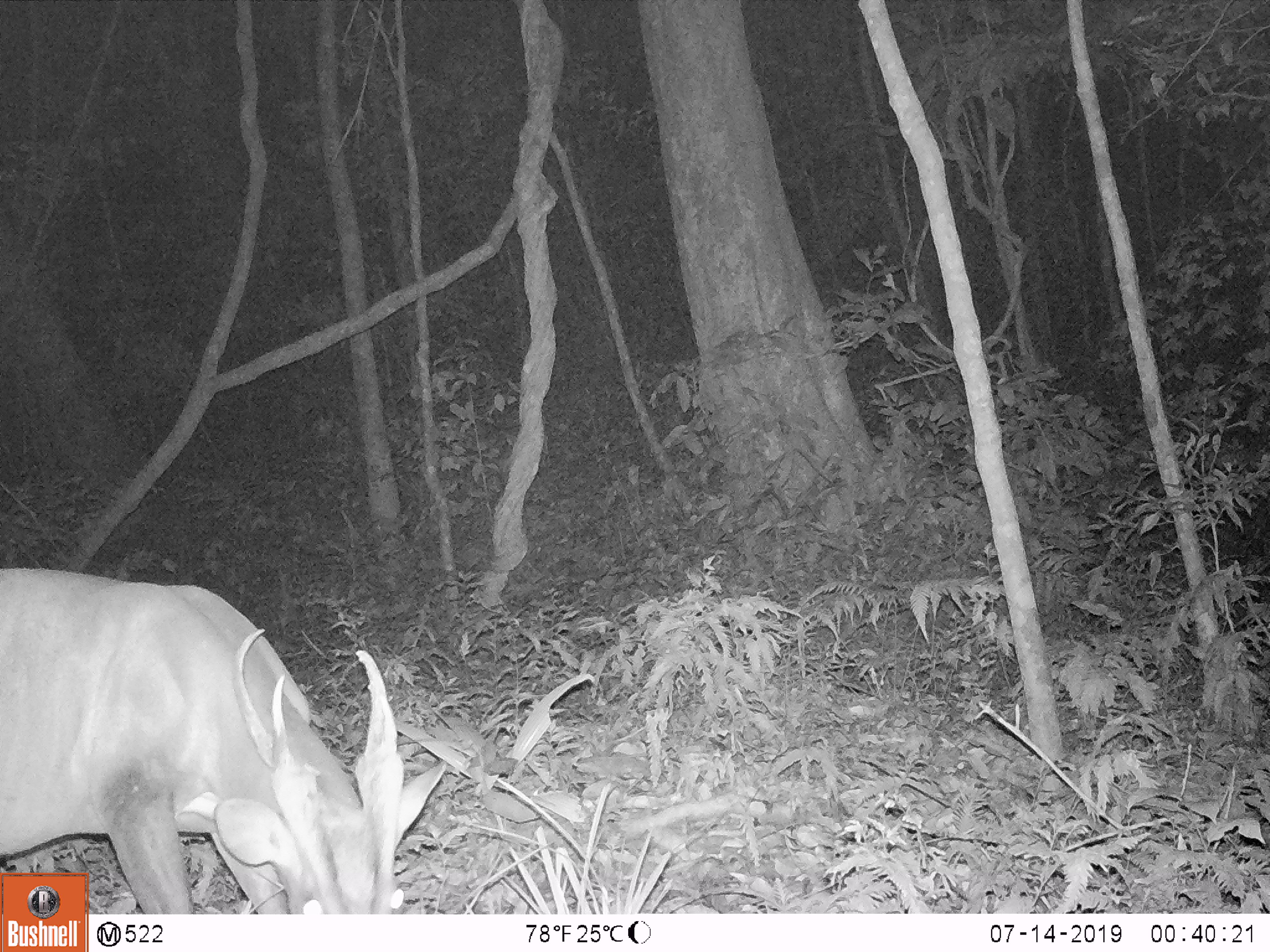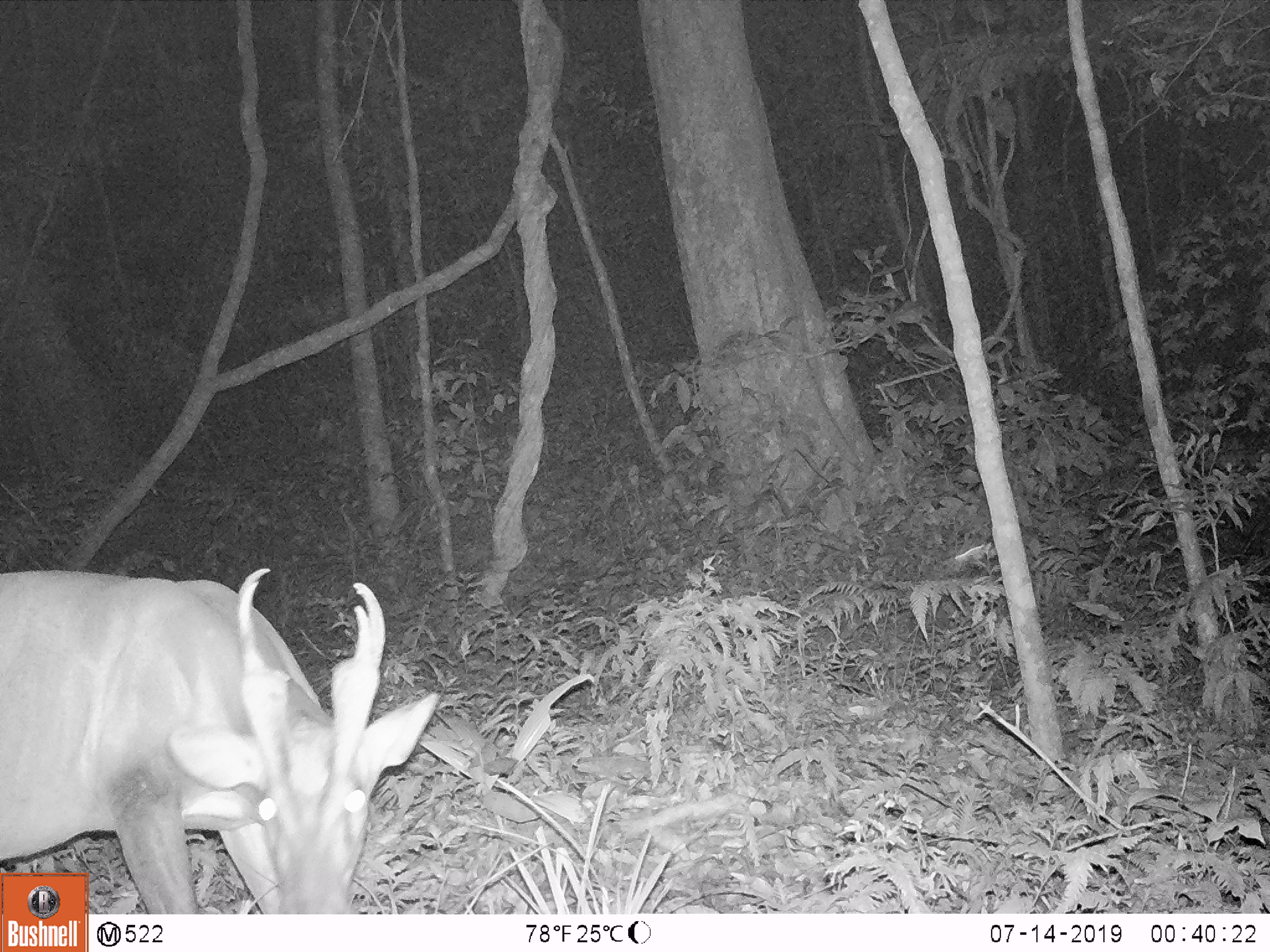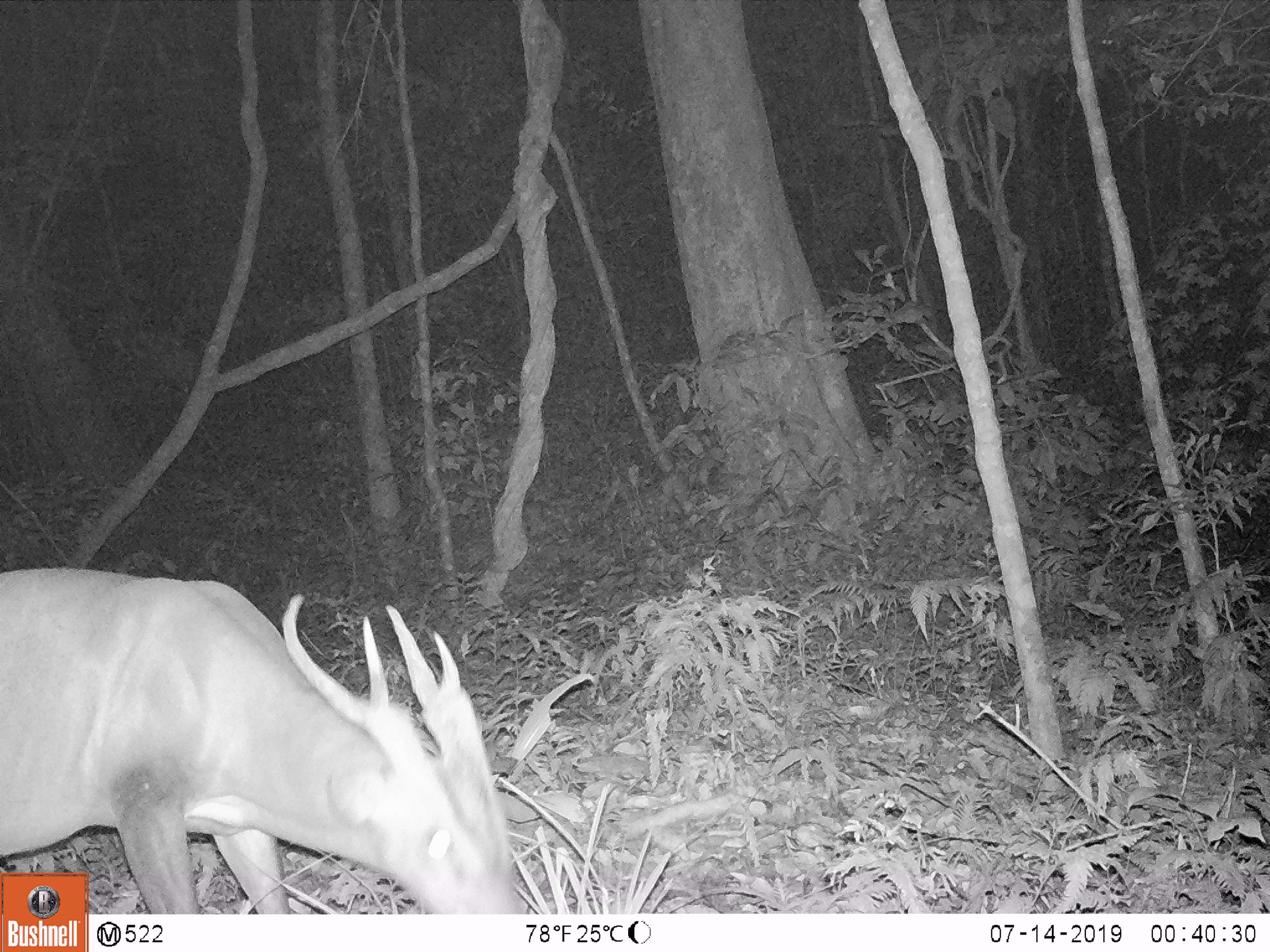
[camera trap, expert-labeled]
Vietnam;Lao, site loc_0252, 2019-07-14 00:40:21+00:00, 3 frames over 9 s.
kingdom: Animalia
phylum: Chordata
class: Mammalia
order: Artiodactyla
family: Cervidae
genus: Muntiacus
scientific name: Muntiacus vuquangensis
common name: large-antlered muntjac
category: large antlered muntjac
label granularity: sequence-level